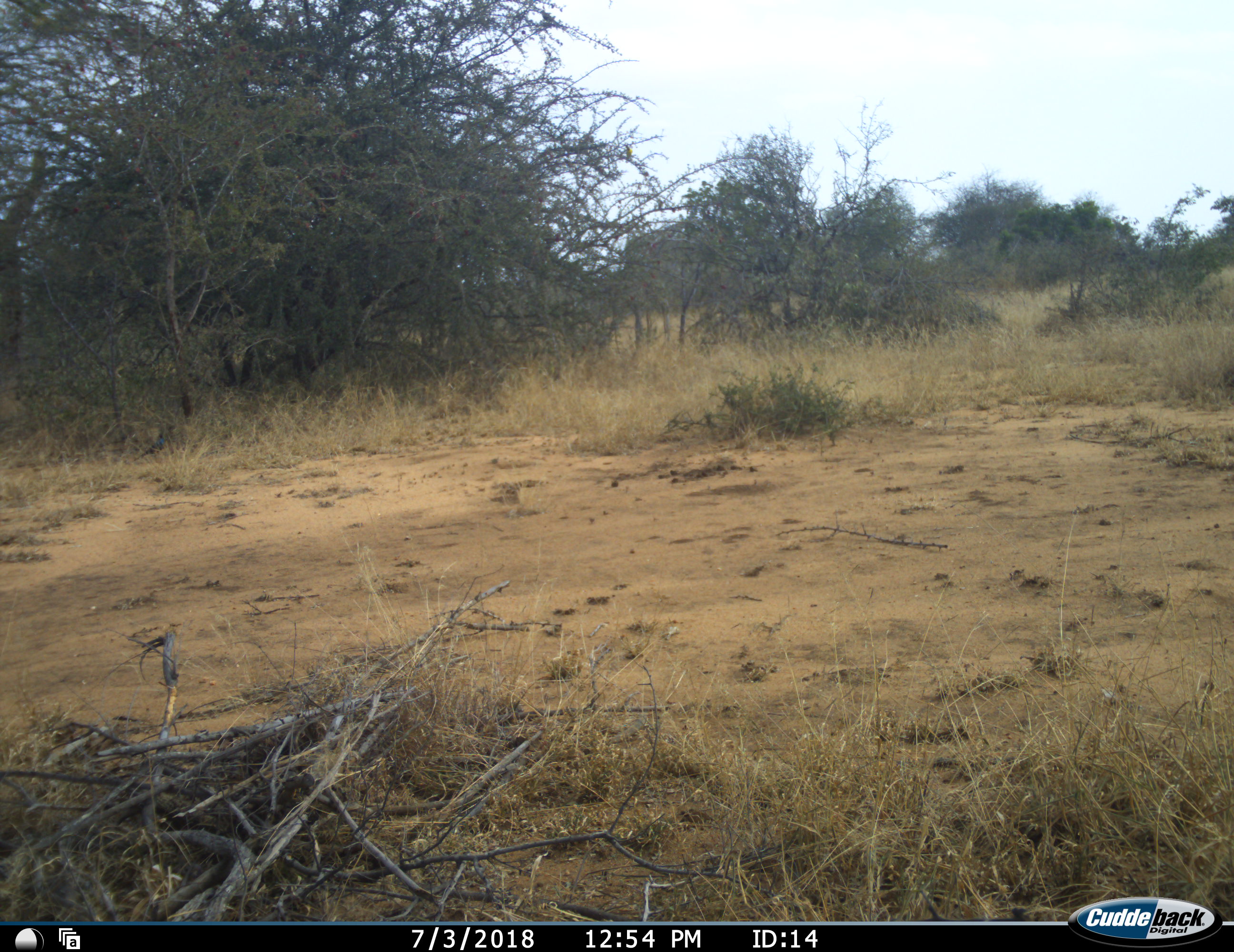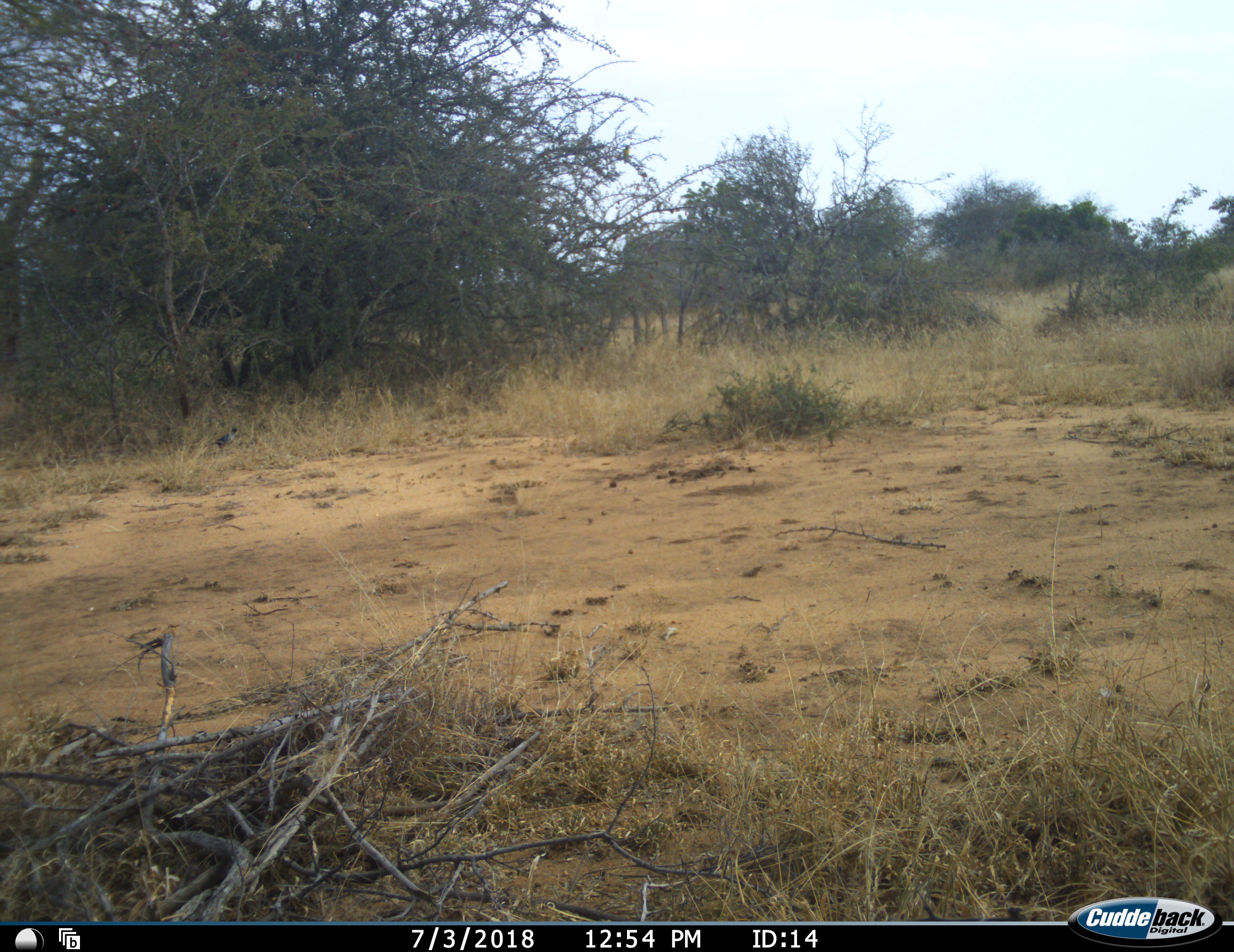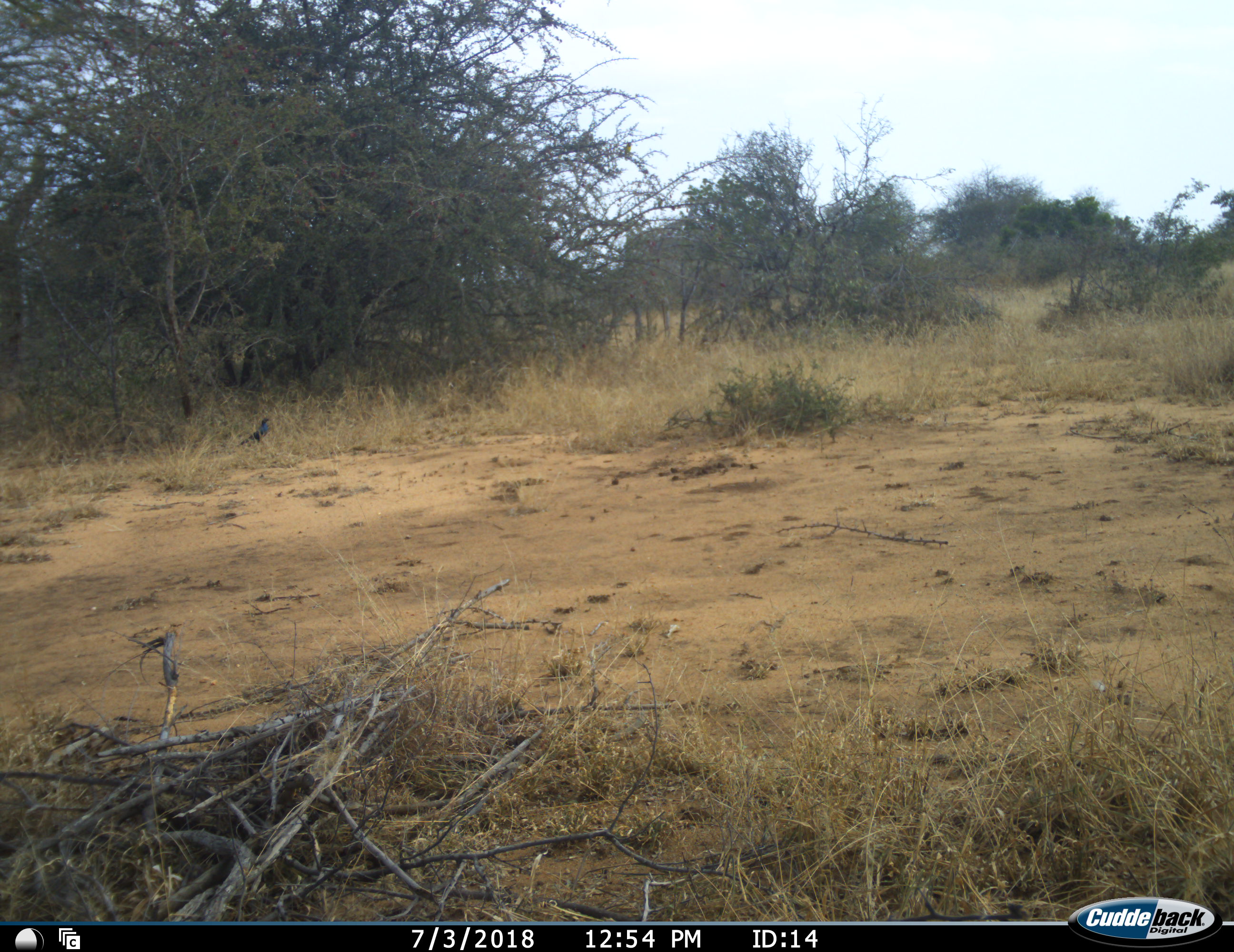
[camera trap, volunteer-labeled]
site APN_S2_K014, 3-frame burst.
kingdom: Animalia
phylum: Chordata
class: Aves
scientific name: Aves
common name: bird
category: birdother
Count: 1.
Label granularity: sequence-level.